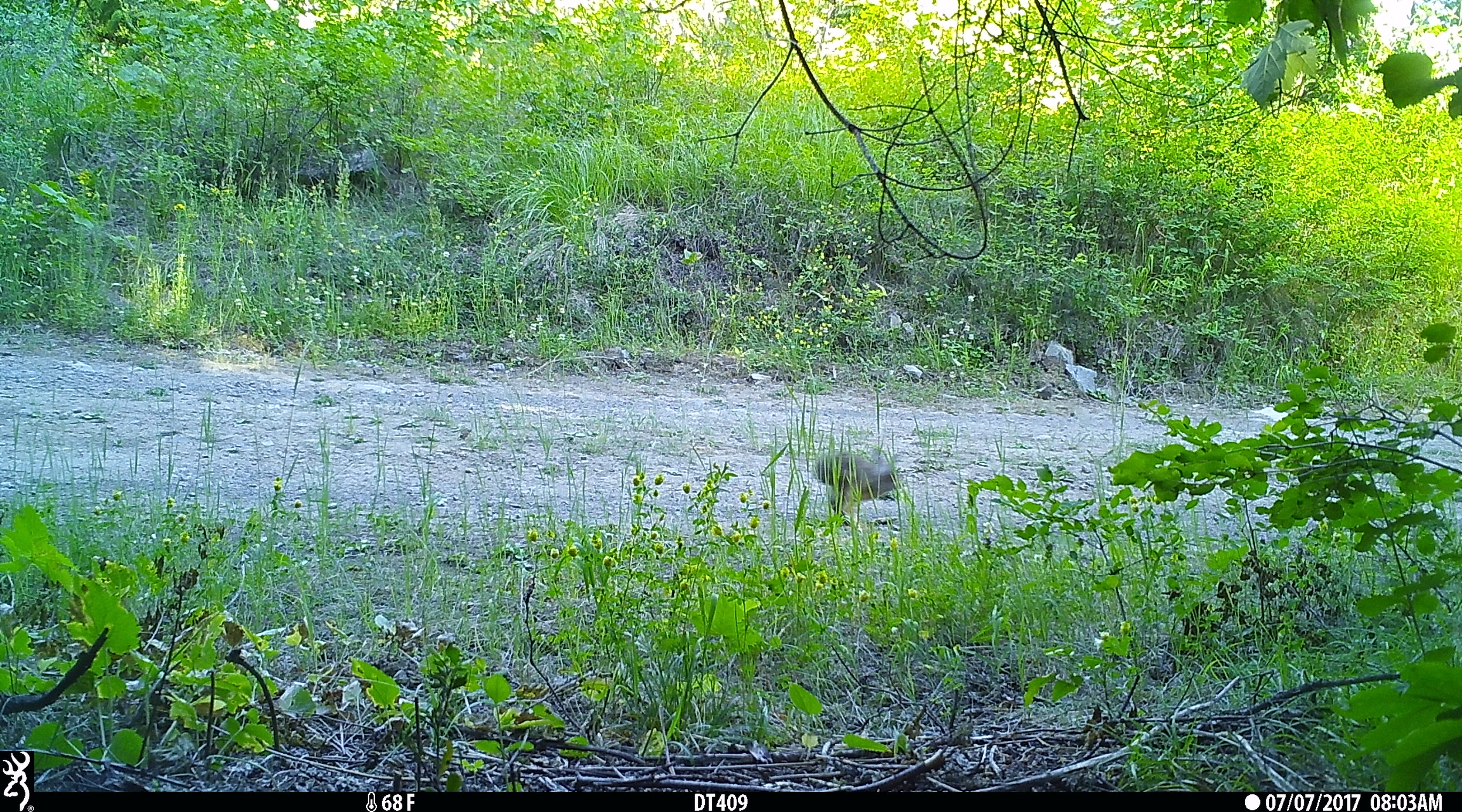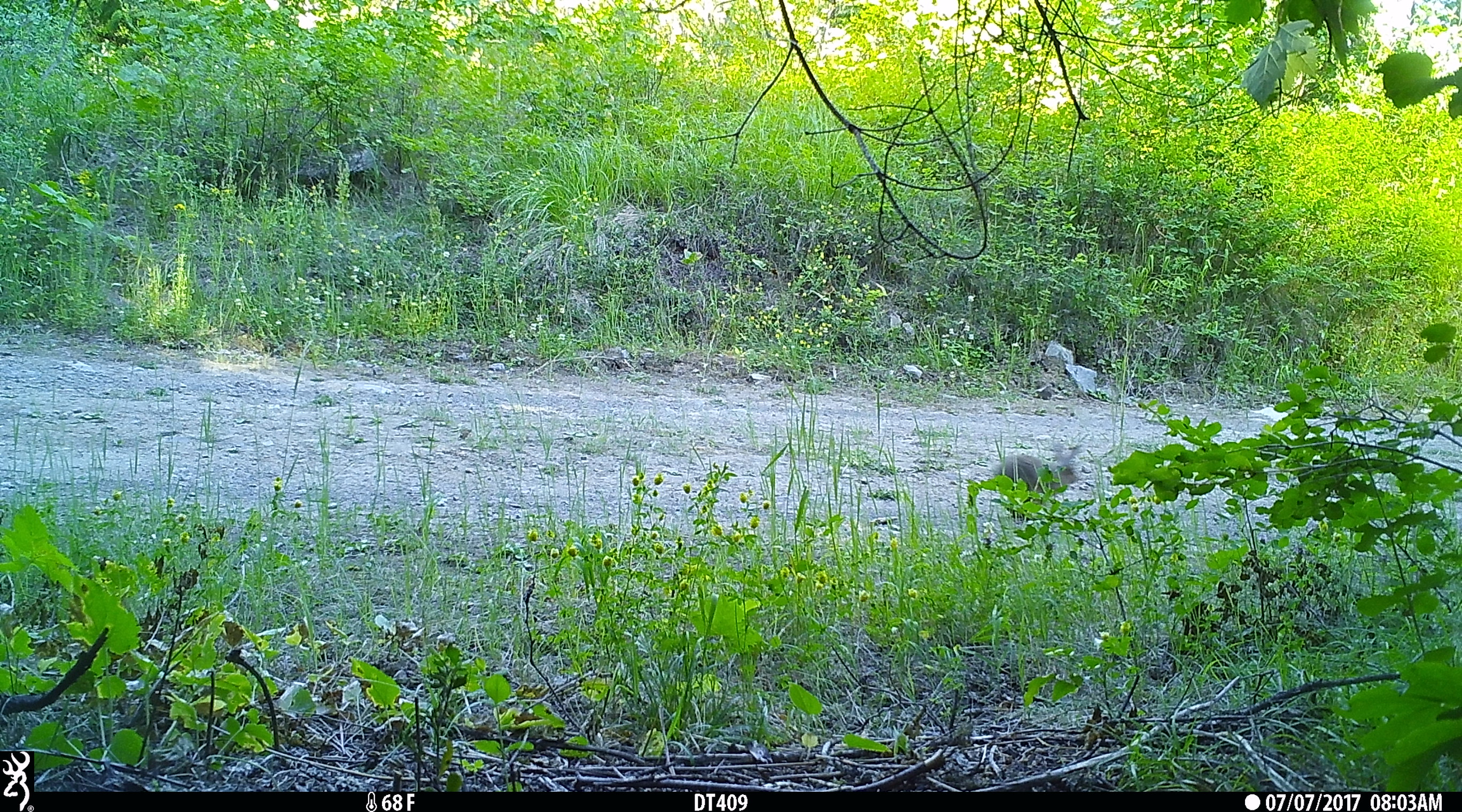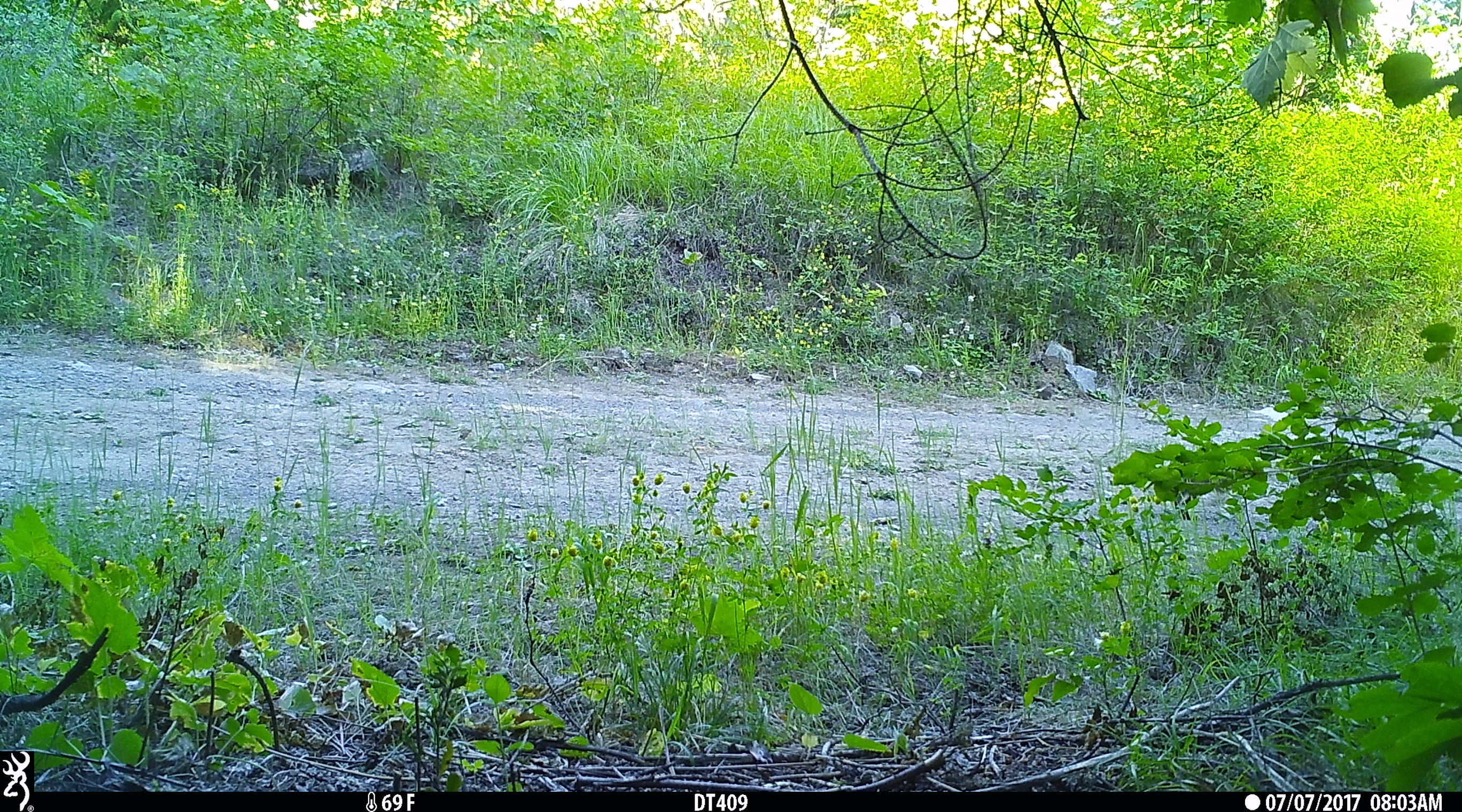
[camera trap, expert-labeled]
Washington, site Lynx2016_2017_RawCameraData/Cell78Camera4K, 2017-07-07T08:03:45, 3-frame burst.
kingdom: Animalia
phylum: Chordata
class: Mammalia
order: Lagomorpha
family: Leporidae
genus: Lepus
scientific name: Lepus americanus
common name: snowshoe hare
Lepus americanus (snowshoe hare). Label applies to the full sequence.